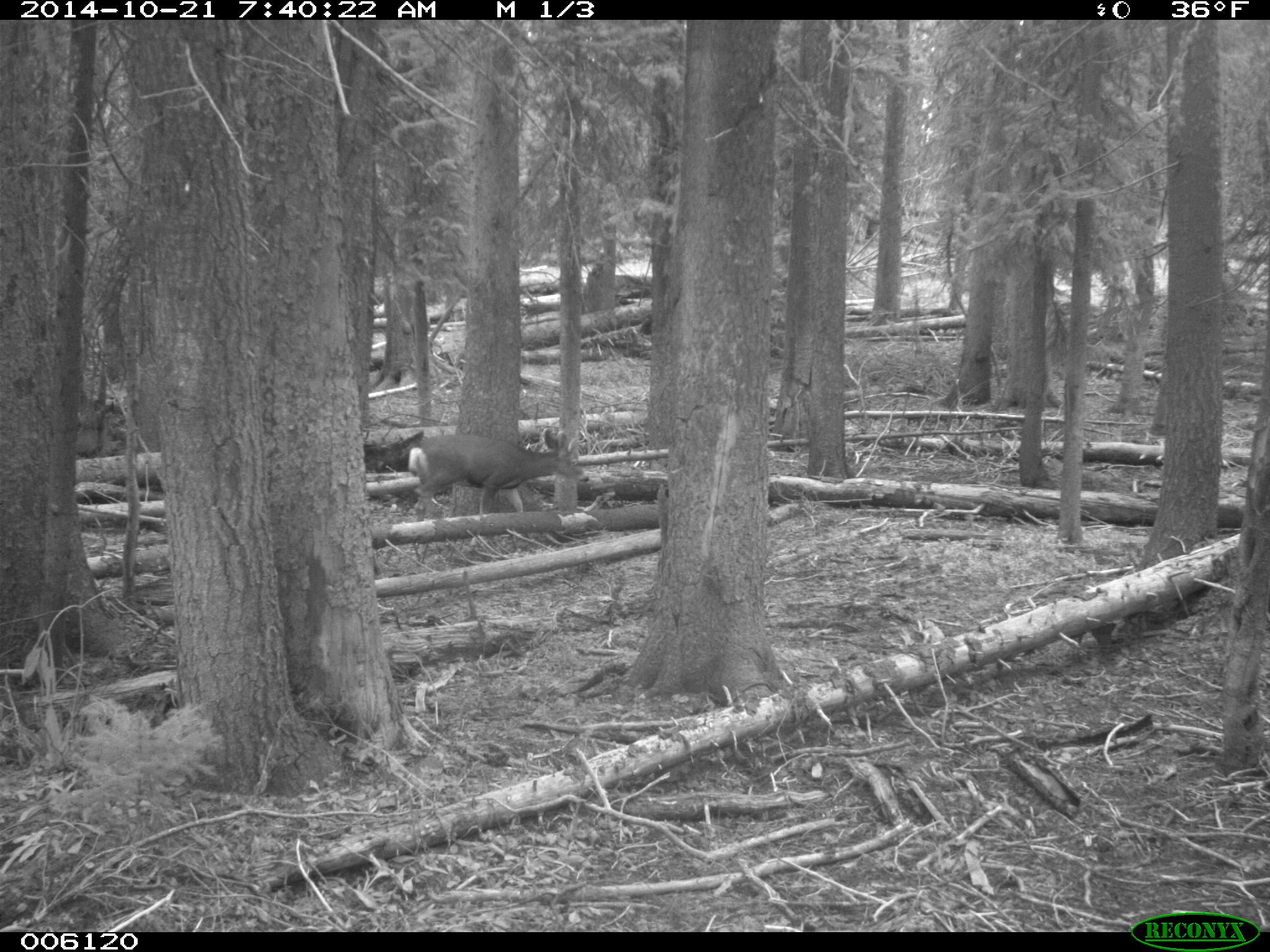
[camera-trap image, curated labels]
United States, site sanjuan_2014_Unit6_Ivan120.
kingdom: Animalia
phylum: Chordata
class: Mammalia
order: Artiodactyla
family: Cervidae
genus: Odocoileus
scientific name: Odocoileus hemionus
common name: mule deer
Odocoileus hemionus (mule deer).